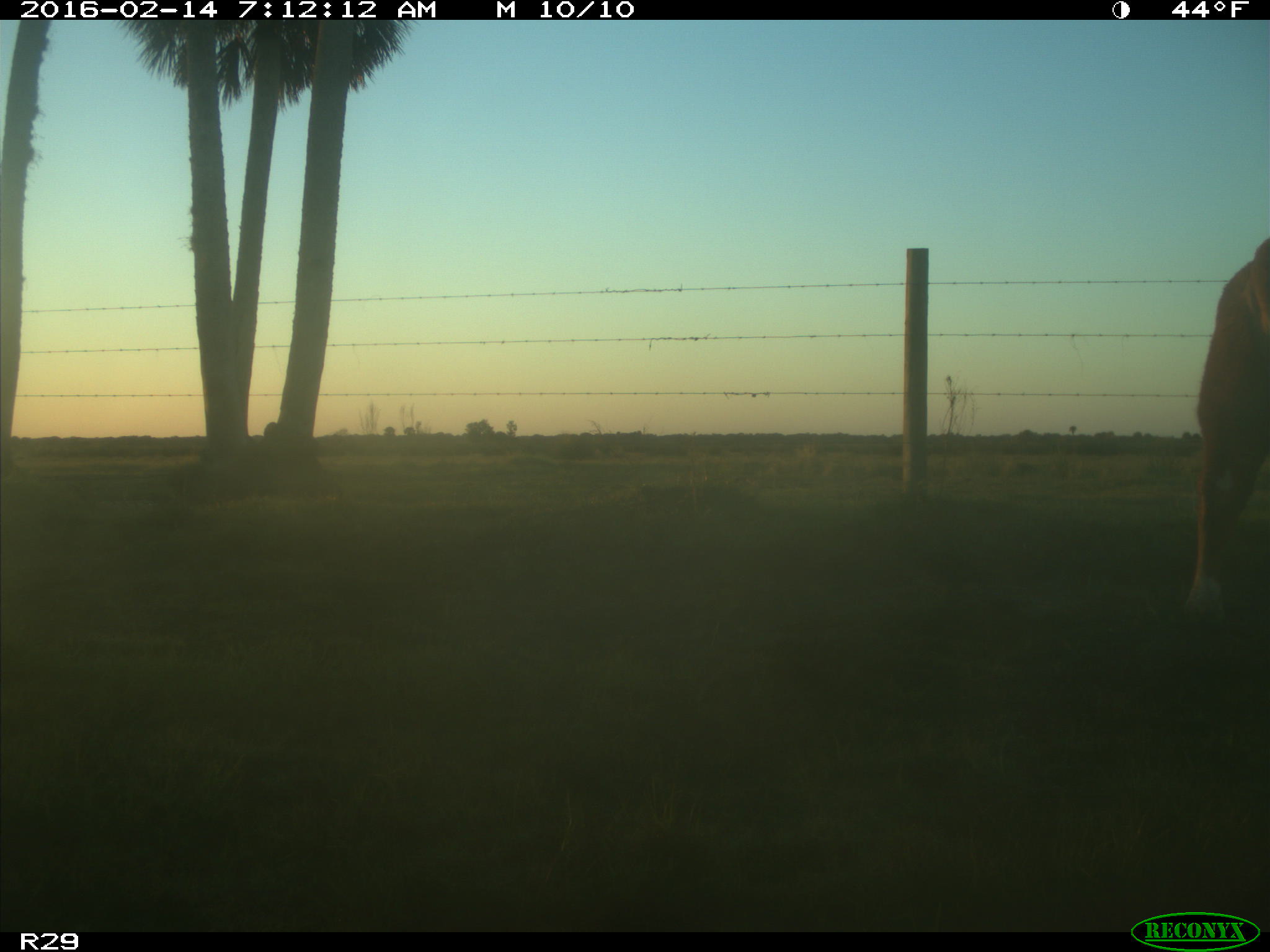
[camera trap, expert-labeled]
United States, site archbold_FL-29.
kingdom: Animalia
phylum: Chordata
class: Mammalia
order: Artiodactyla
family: Bovidae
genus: Bos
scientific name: Bos taurus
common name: domestic cow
Bos taurus (domestic cow).